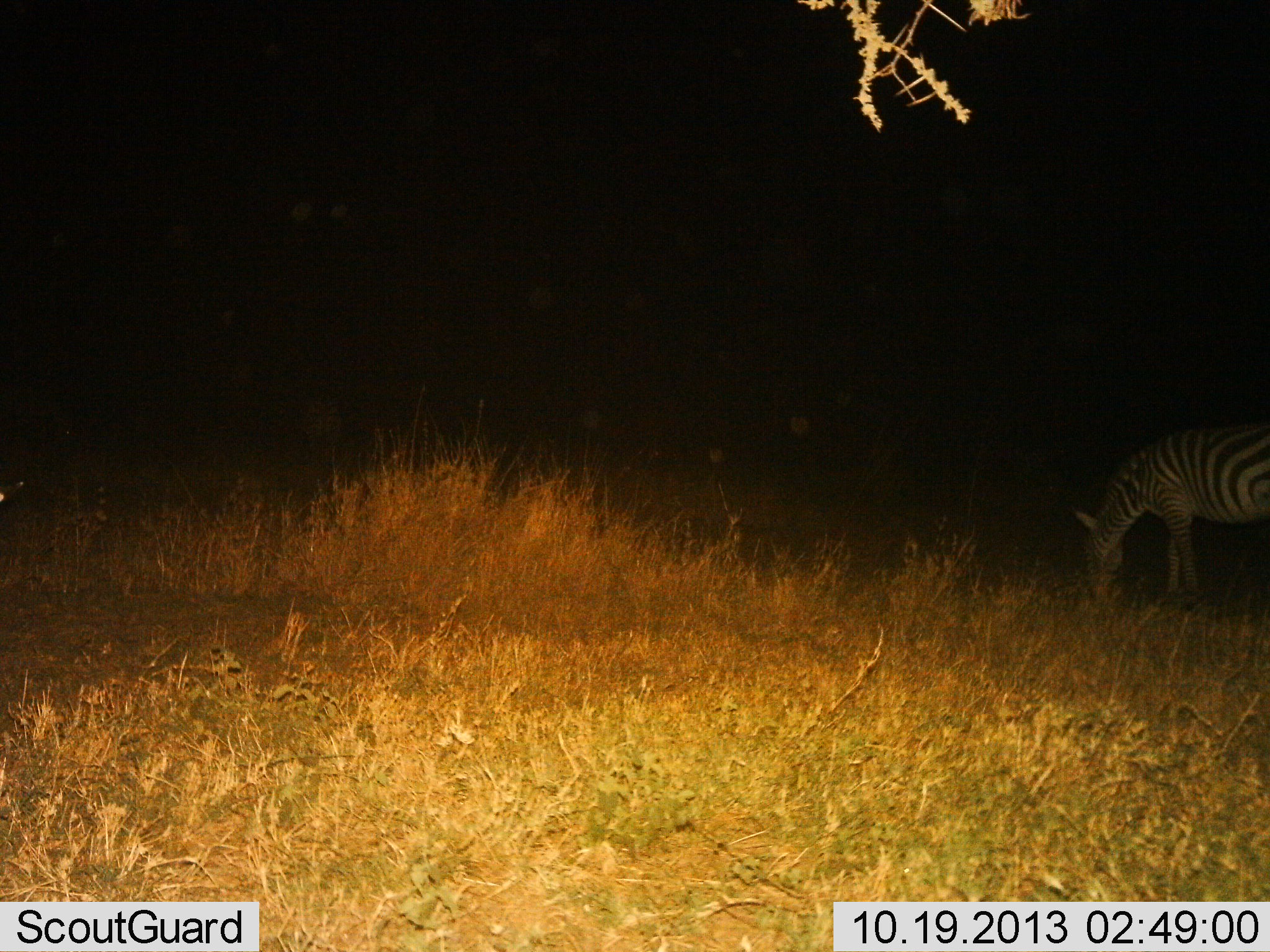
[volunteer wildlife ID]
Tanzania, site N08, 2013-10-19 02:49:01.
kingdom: Animalia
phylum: Chordata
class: Mammalia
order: Perissodactyla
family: Equidae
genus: Equus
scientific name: Equus quagga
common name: plains zebra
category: zebra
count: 1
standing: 20%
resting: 0%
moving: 0%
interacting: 0%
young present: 0%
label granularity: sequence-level